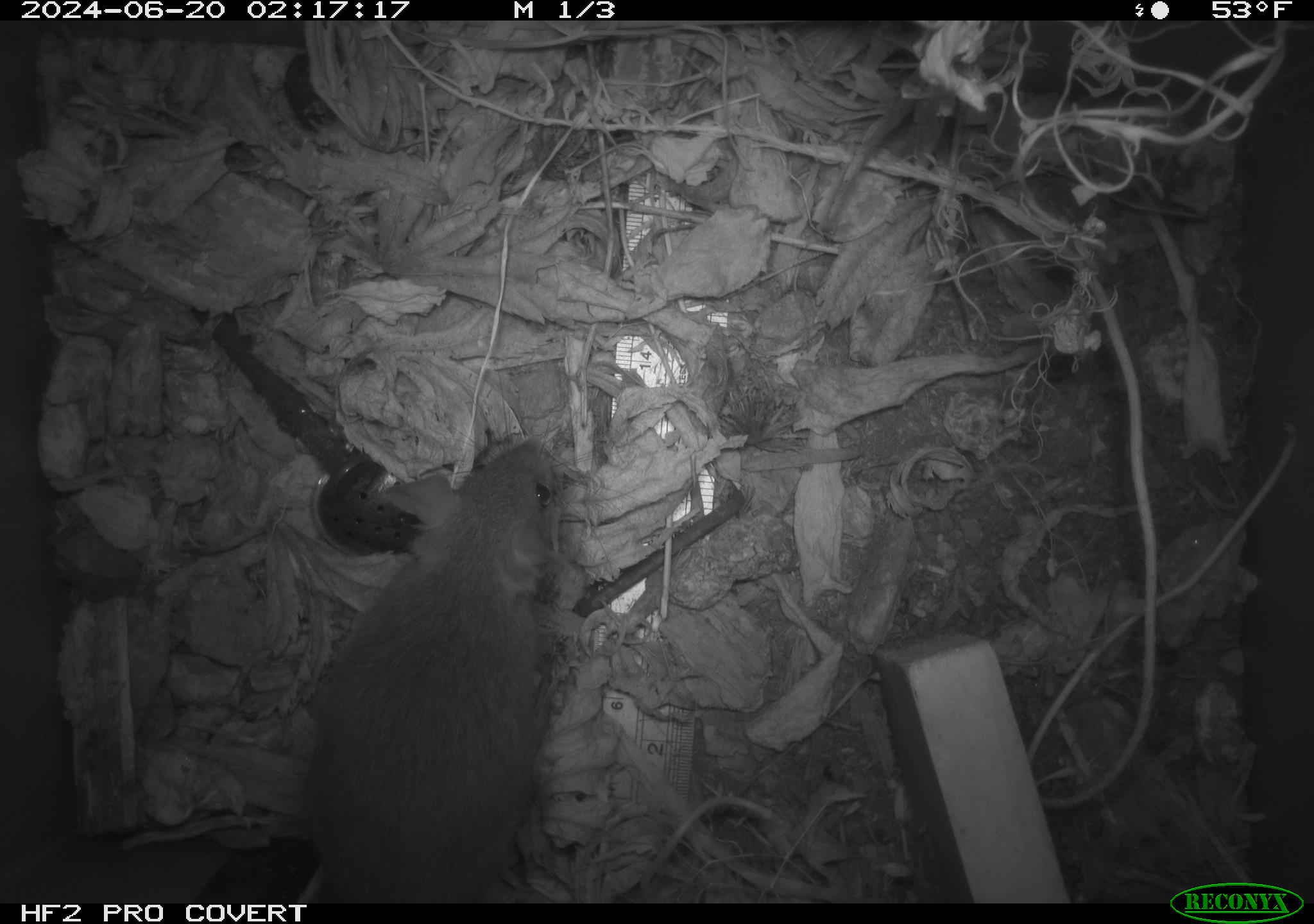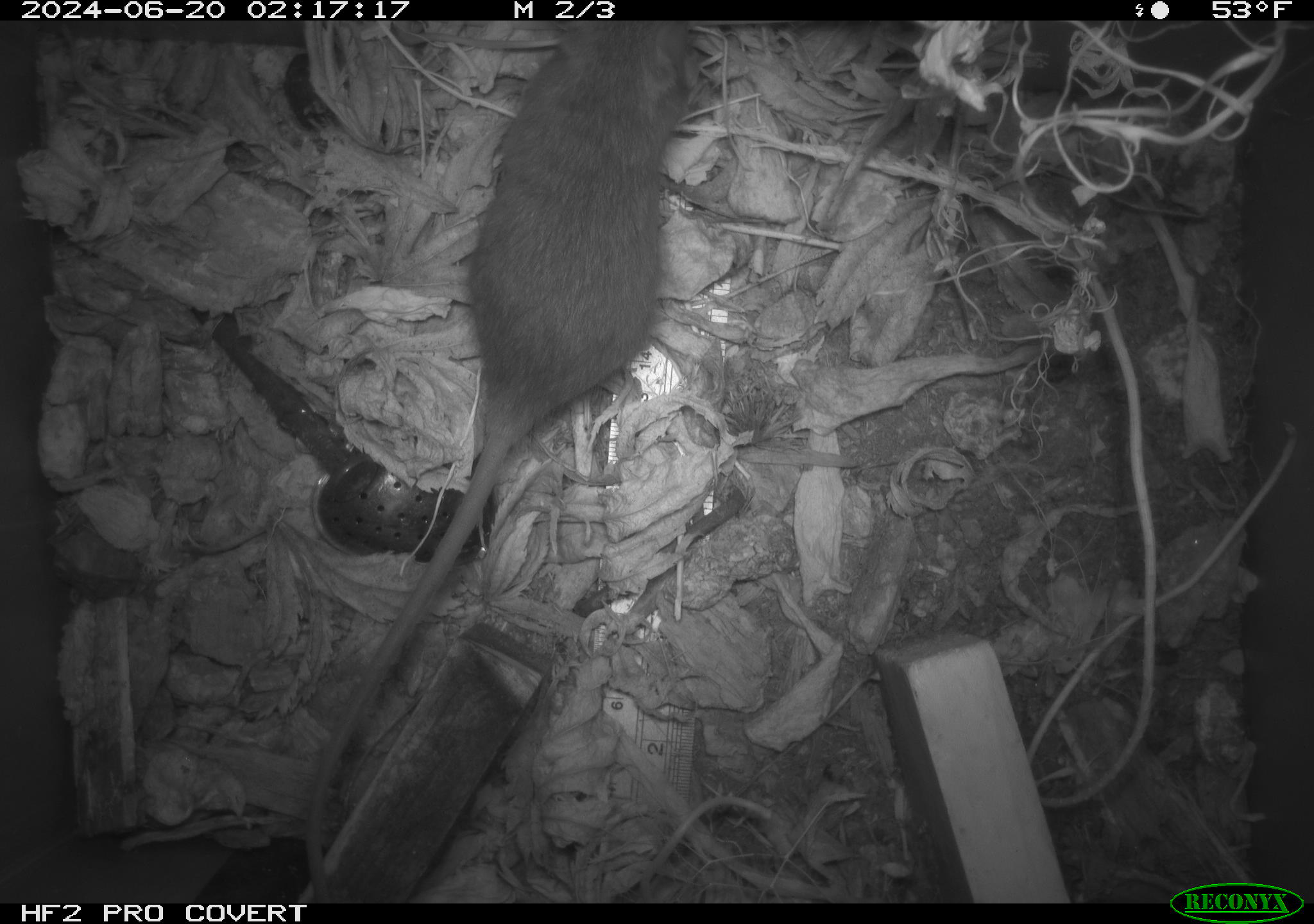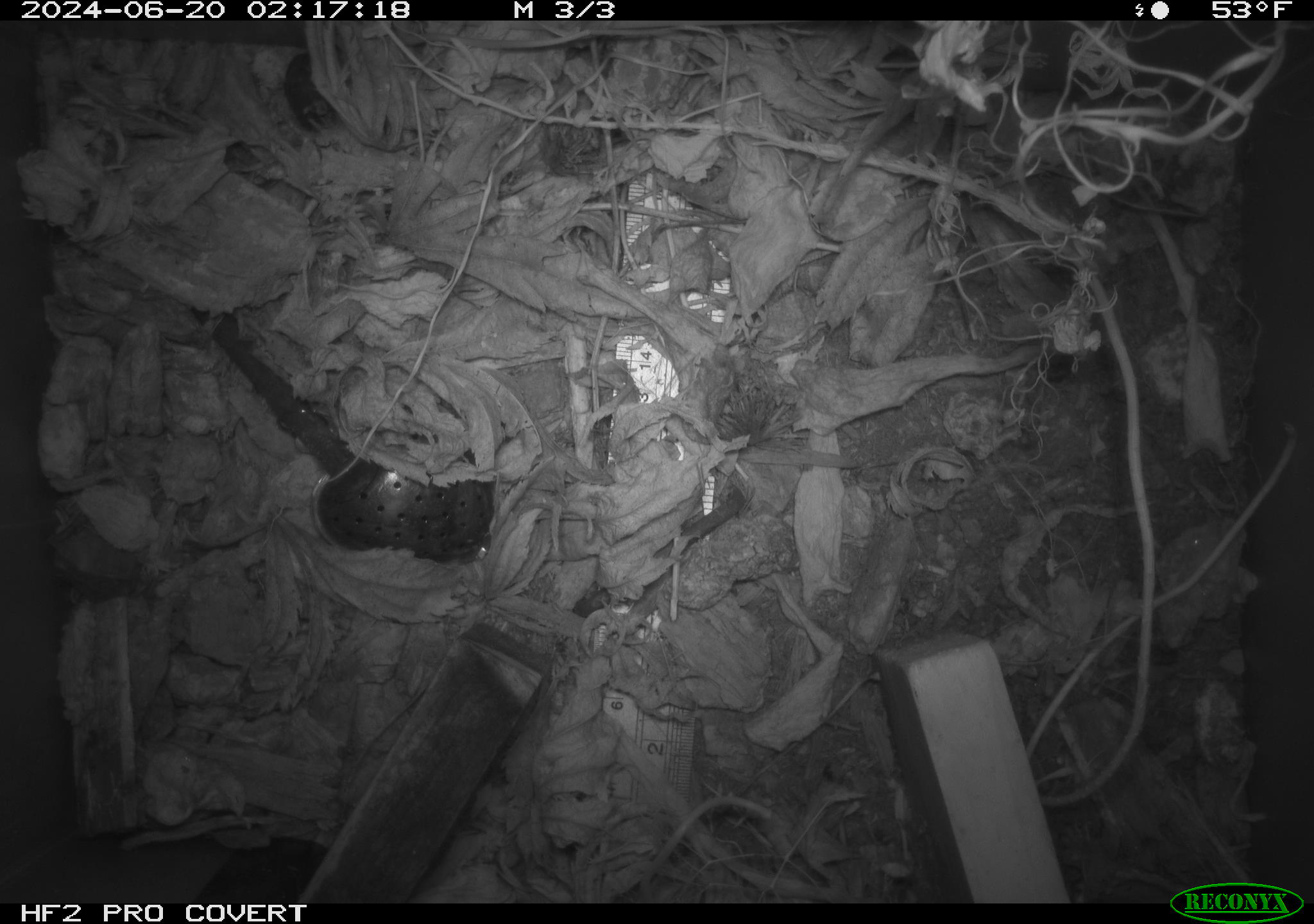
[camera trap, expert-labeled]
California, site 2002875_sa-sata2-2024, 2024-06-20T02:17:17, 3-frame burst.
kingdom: Animalia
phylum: Chordata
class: Mammalia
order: Rodentia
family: Muridae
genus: Rattus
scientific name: Rattus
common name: rat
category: rattus species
Rattus species (rat) (Rattus).